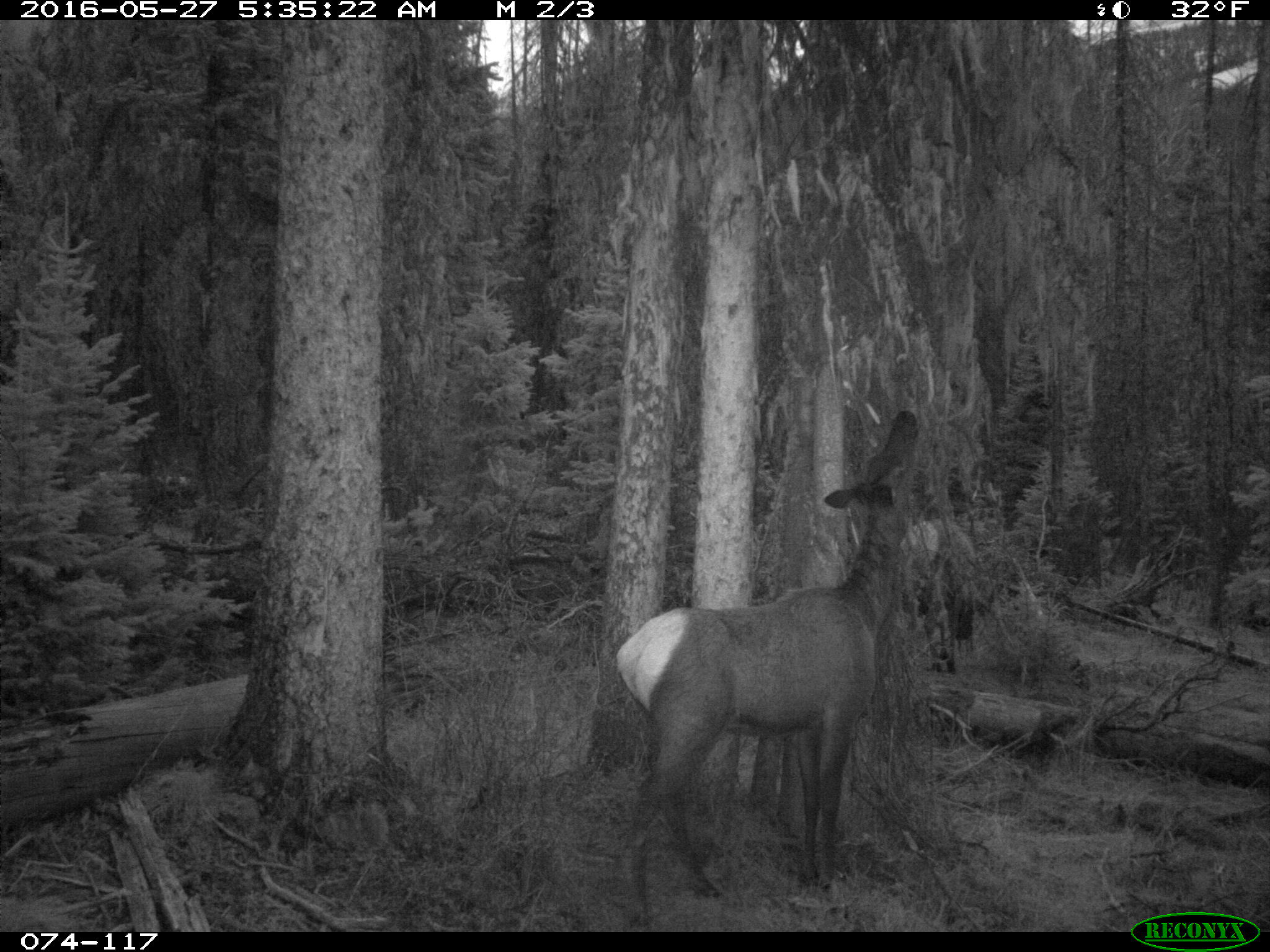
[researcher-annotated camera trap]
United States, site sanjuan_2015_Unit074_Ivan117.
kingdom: Animalia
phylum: Chordata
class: Mammalia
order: Artiodactyla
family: Cervidae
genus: Cervus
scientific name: Cervus elaphus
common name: red deer